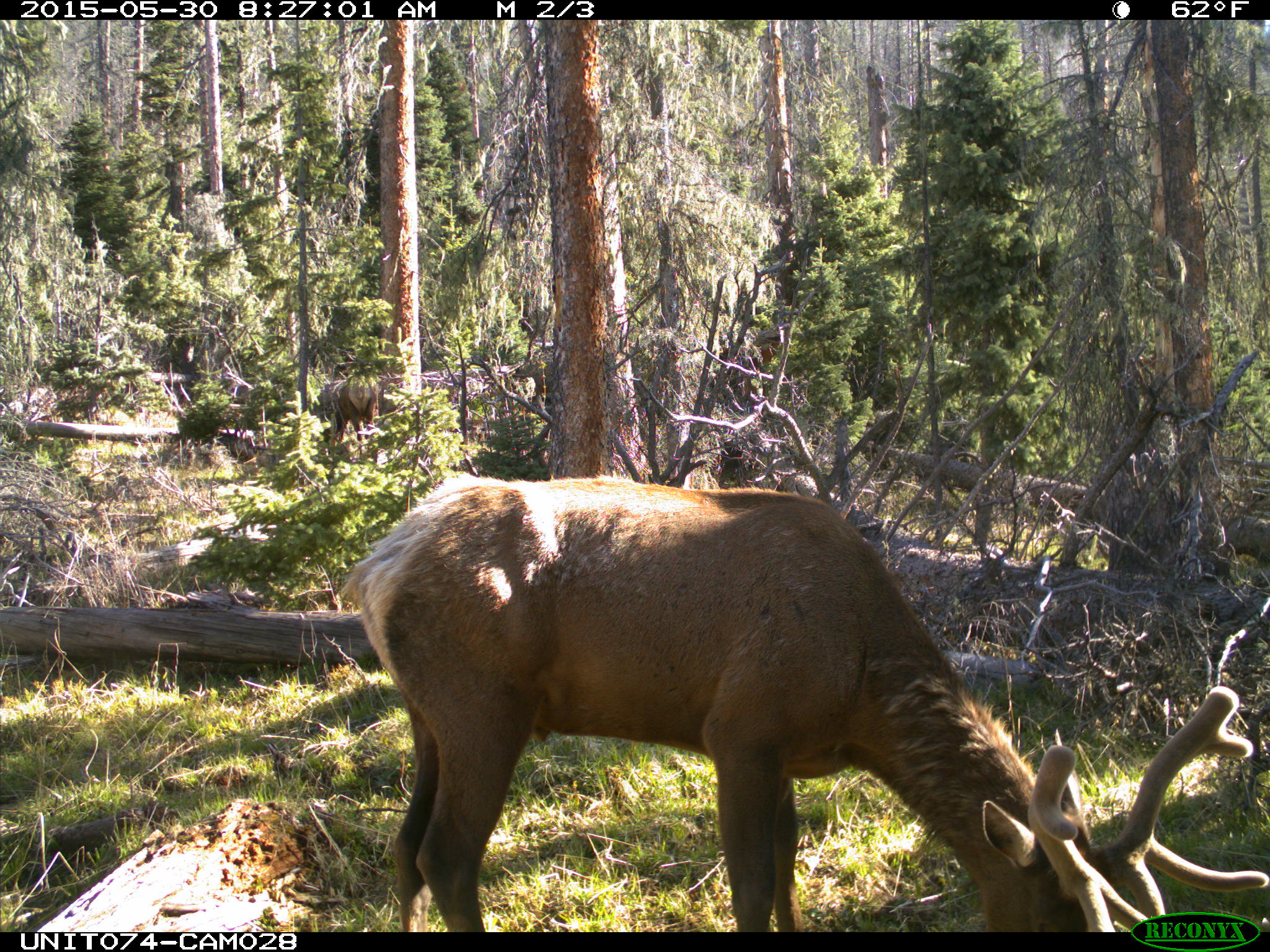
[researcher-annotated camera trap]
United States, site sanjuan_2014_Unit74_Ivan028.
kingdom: Animalia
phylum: Chordata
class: Mammalia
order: Artiodactyla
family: Cervidae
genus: Cervus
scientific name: Cervus elaphus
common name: red deer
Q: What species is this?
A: Cervus elaphus (red deer).